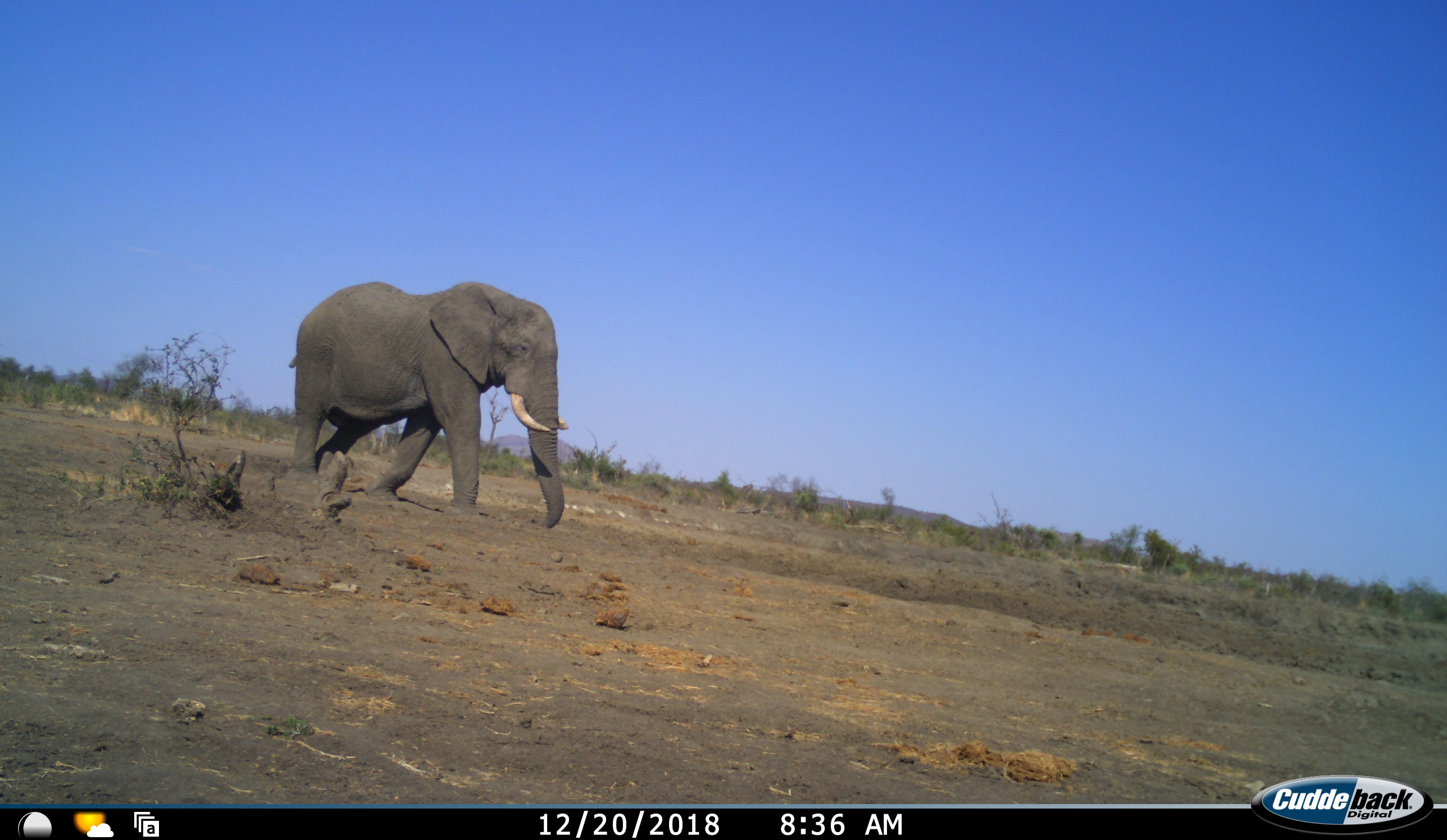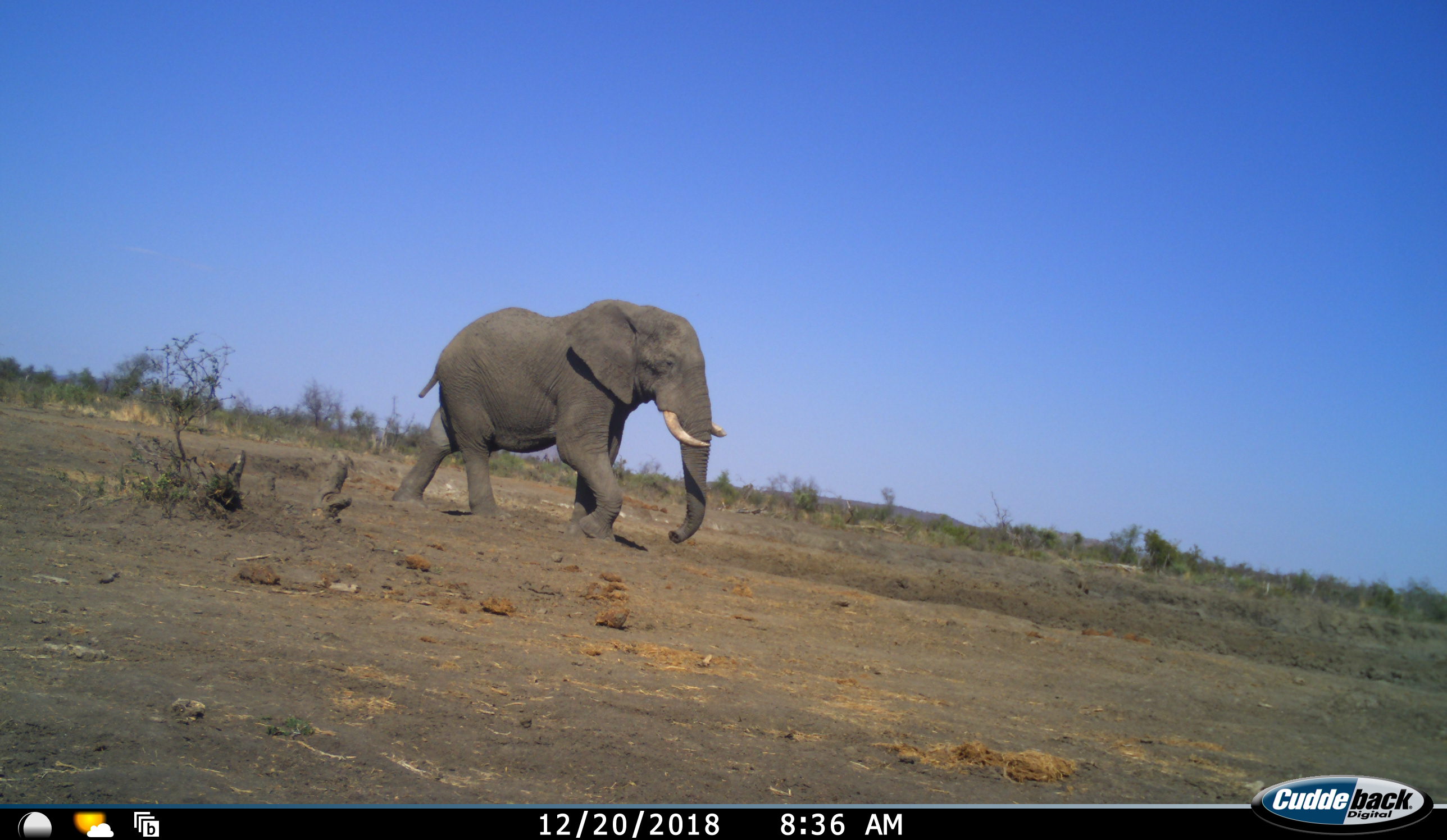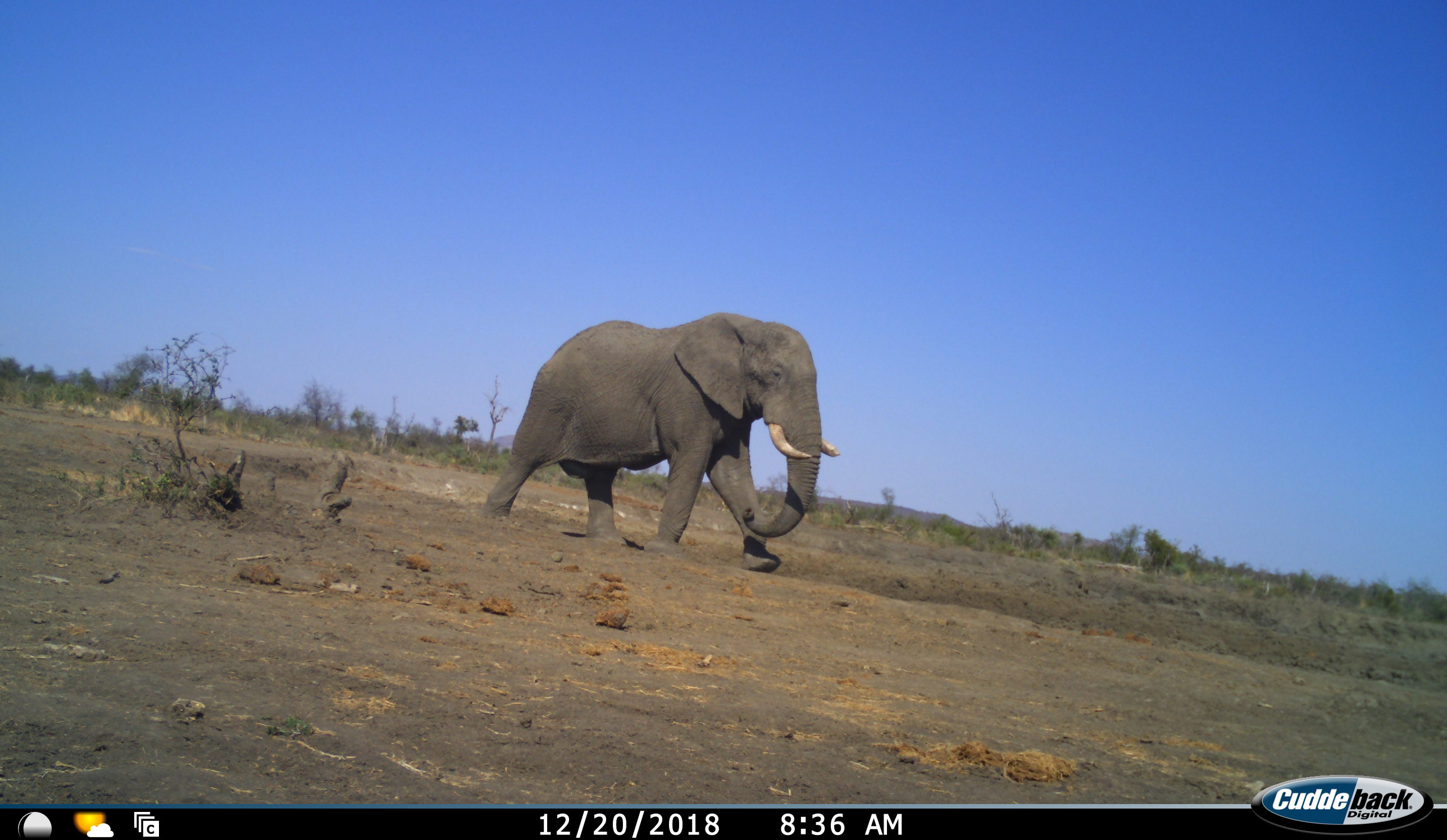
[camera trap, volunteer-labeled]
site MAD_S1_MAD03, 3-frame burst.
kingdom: Animalia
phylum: Chordata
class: Mammalia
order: Proboscidea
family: Elephantidae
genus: Loxodonta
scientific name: Loxodonta africana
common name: african bush elephant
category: elephant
Elephant (african bush elephant) (Loxodonta africana), count 1. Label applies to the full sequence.